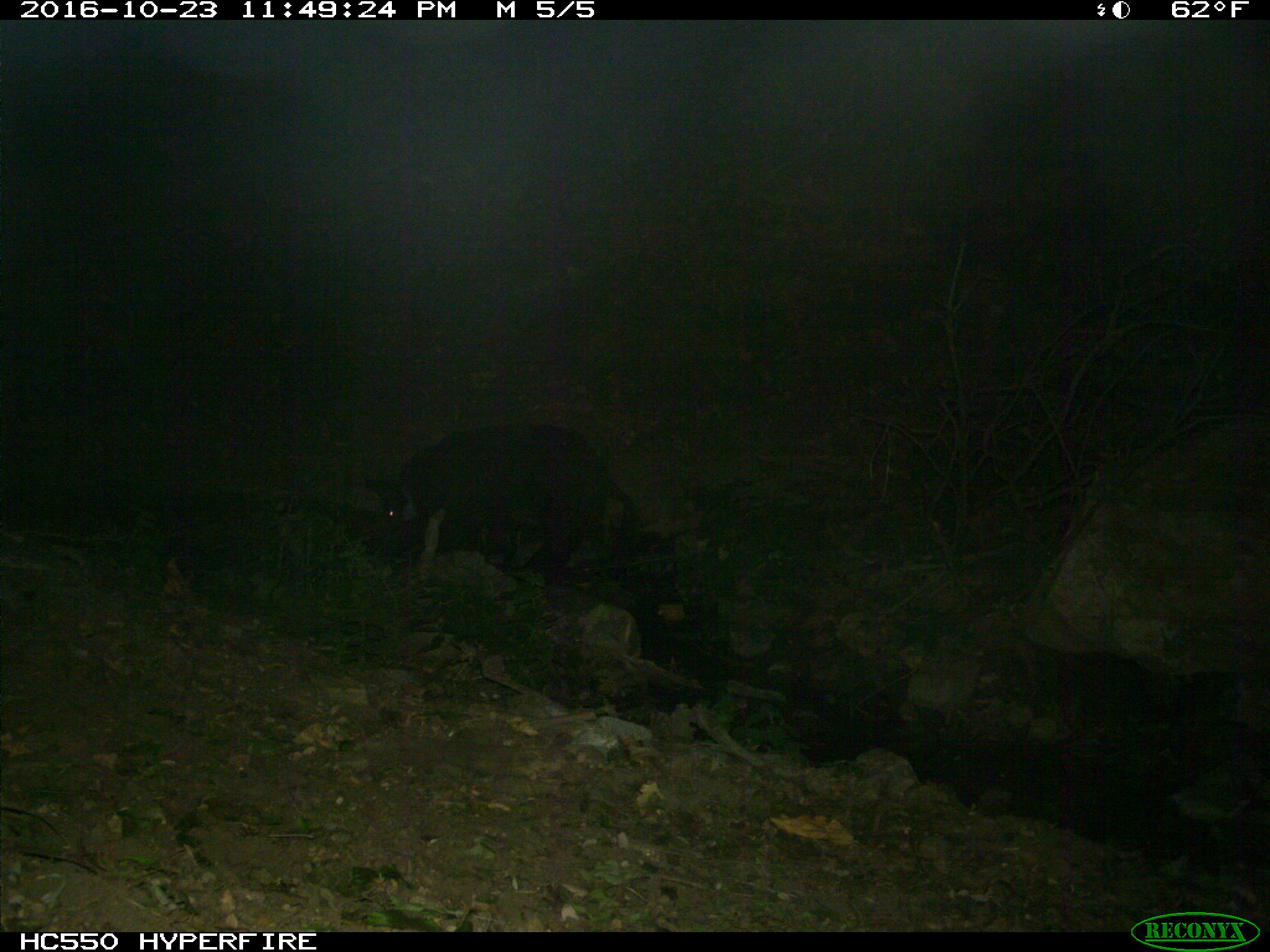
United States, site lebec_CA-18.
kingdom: Animalia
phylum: Chordata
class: Mammalia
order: Artiodactyla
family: Suidae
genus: Sus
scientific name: Sus scrofa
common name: wild boar